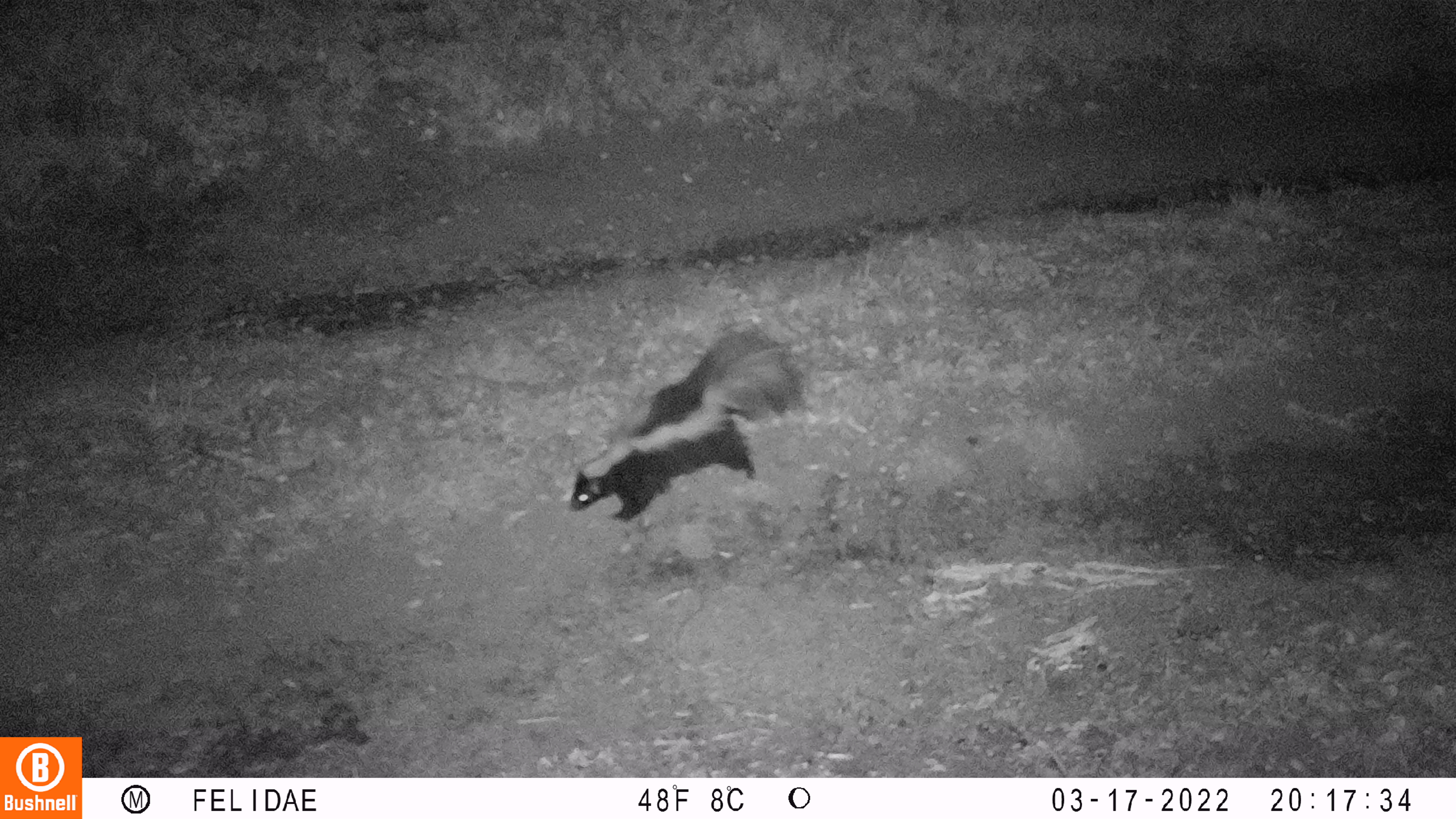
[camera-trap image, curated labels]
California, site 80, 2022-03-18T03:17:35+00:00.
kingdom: Animalia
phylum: Chordata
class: Mammalia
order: Carnivora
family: Mephitidae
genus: Mephitis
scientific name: Mephitis mephitis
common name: striped skunk